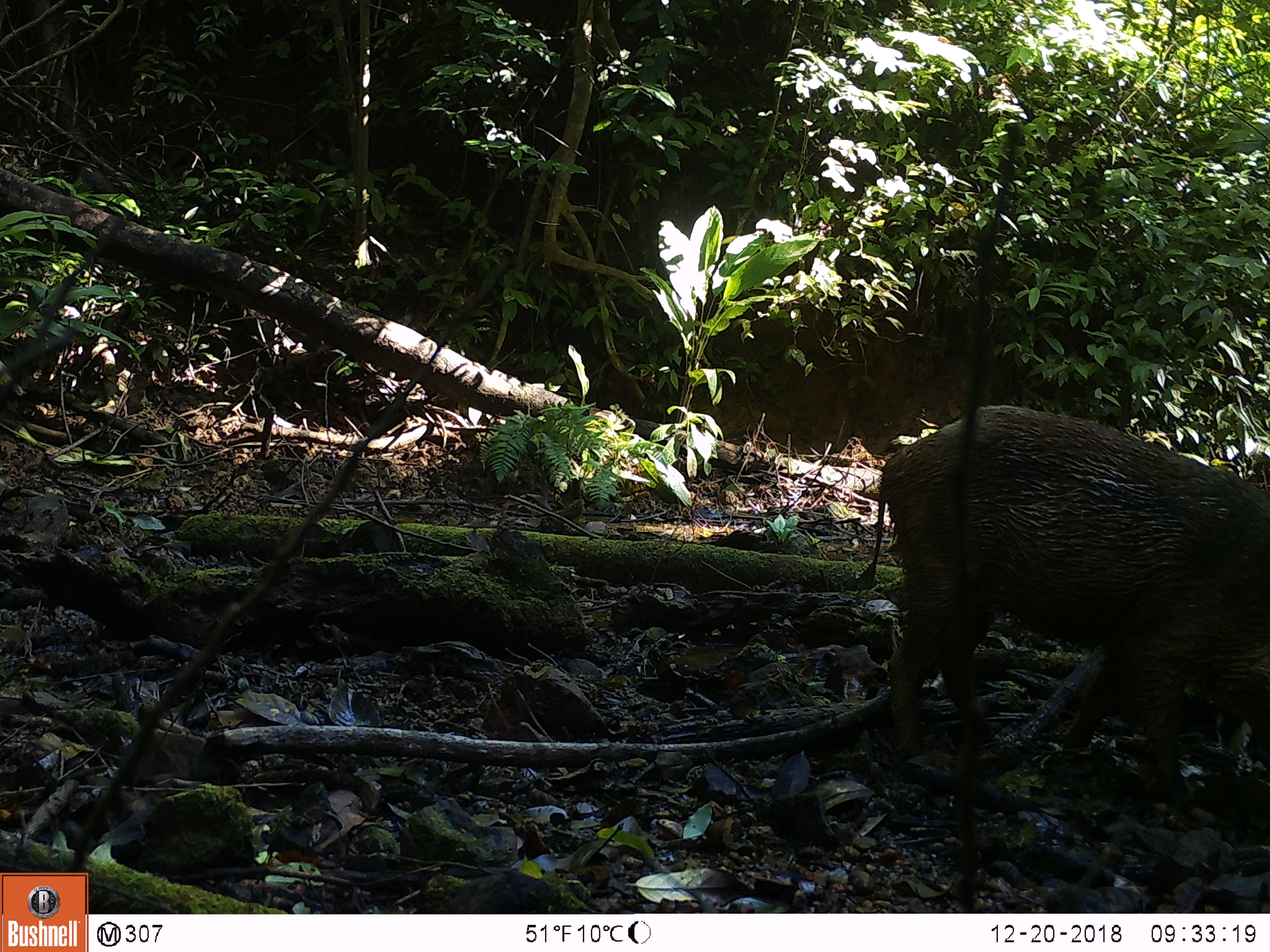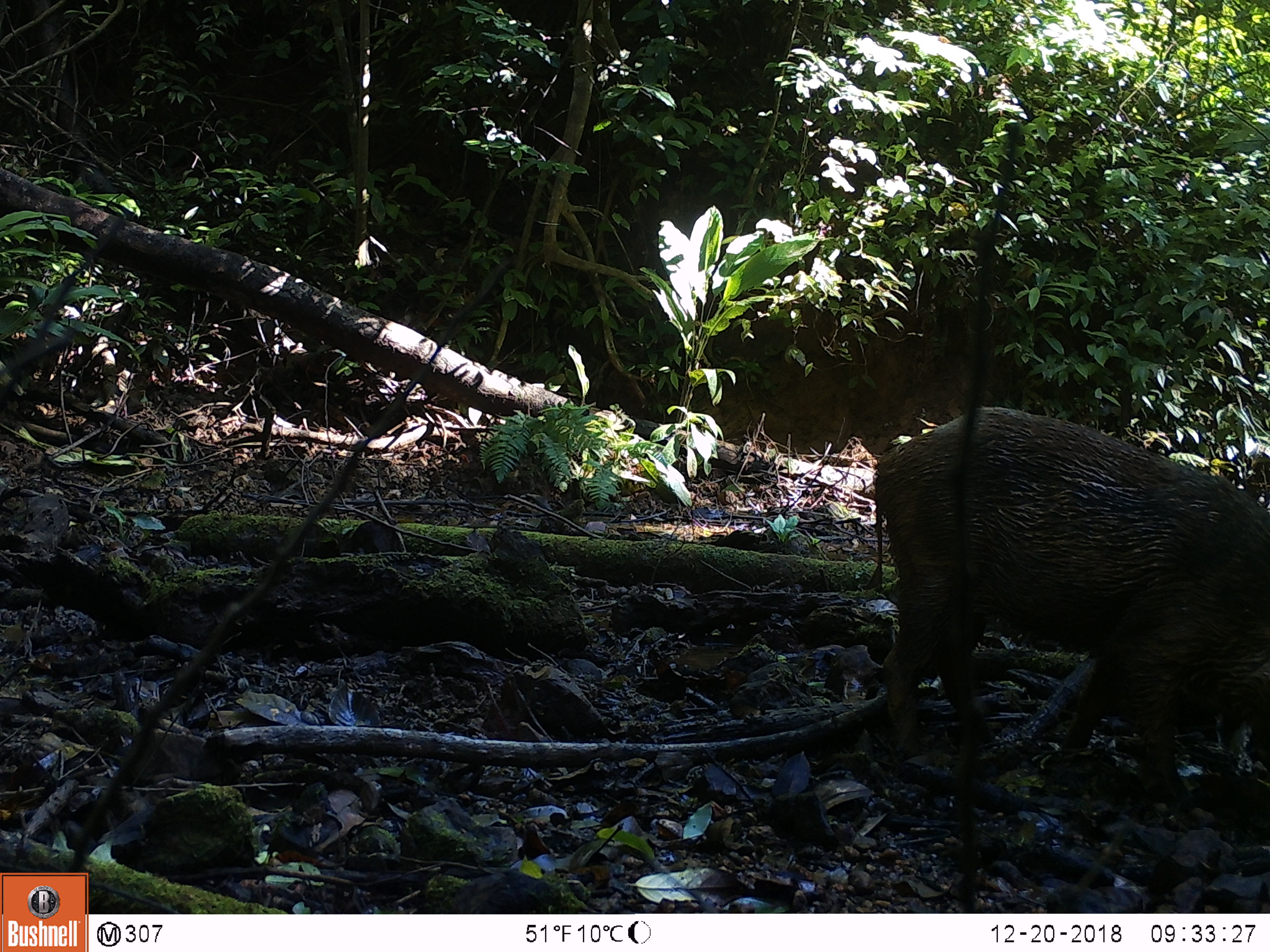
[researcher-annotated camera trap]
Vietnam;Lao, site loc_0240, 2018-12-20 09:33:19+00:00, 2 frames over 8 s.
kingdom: Animalia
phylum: Chordata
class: Mammalia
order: Artiodactyla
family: Suidae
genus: Sus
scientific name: Sus scrofa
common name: eurasian wild pig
Eurasian wild pig (Sus scrofa). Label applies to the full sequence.